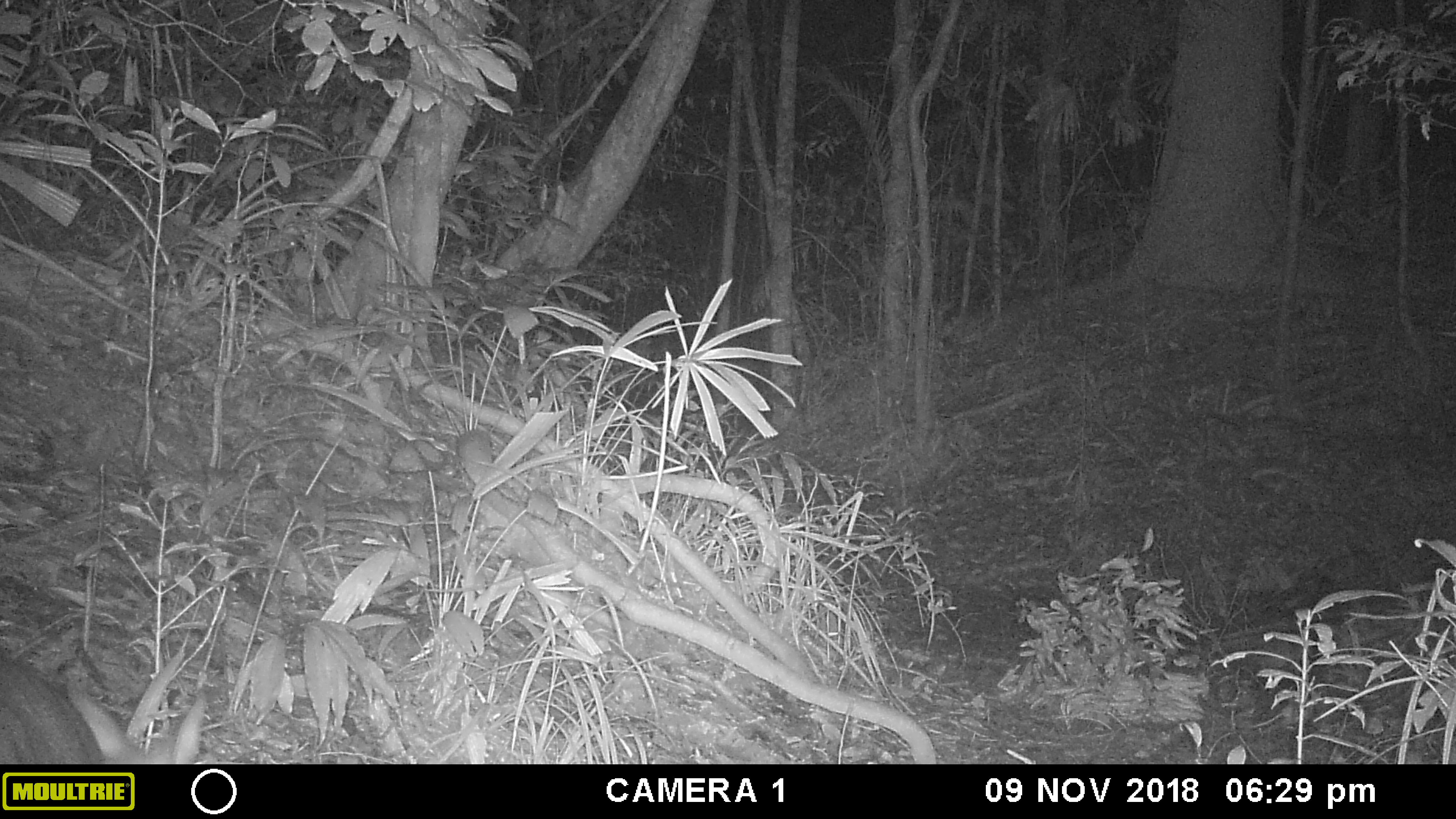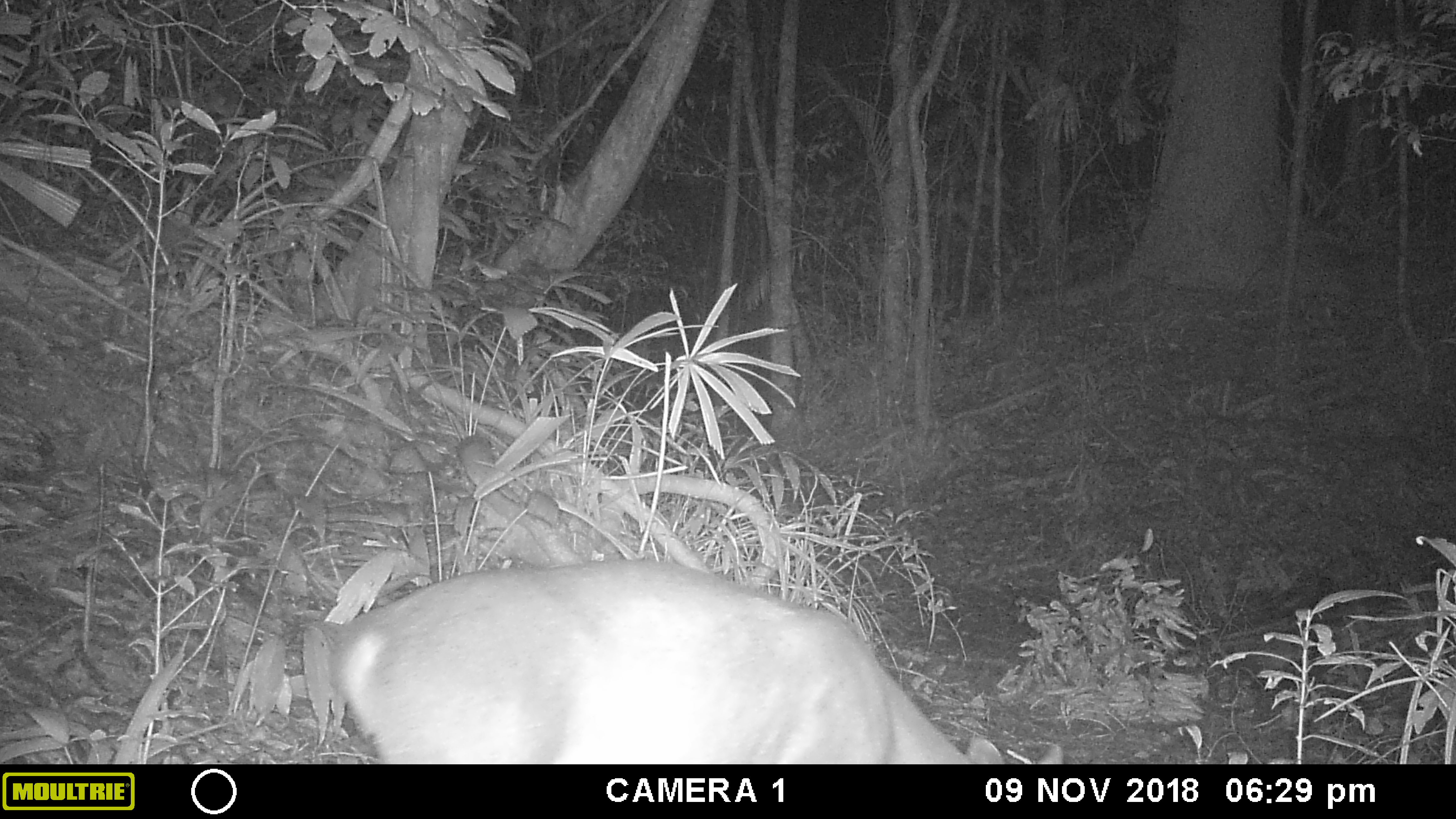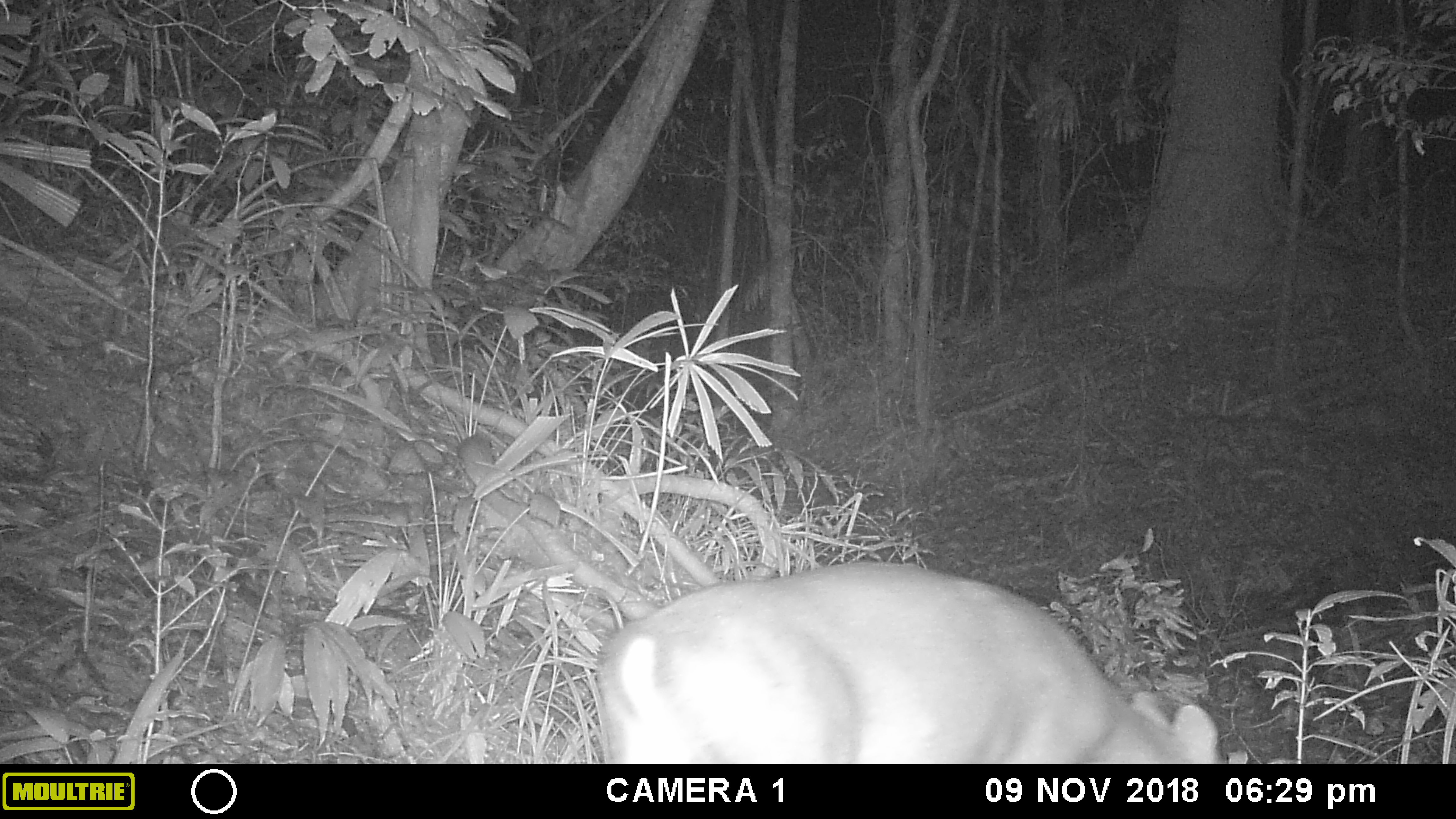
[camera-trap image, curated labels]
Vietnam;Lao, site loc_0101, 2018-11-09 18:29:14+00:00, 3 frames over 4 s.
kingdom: Animalia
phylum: Chordata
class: Mammalia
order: Artiodactyla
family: Cervidae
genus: Muntiacus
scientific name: Muntiacus vuquangensis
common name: large-antlered muntjac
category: large antlered muntjac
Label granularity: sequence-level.